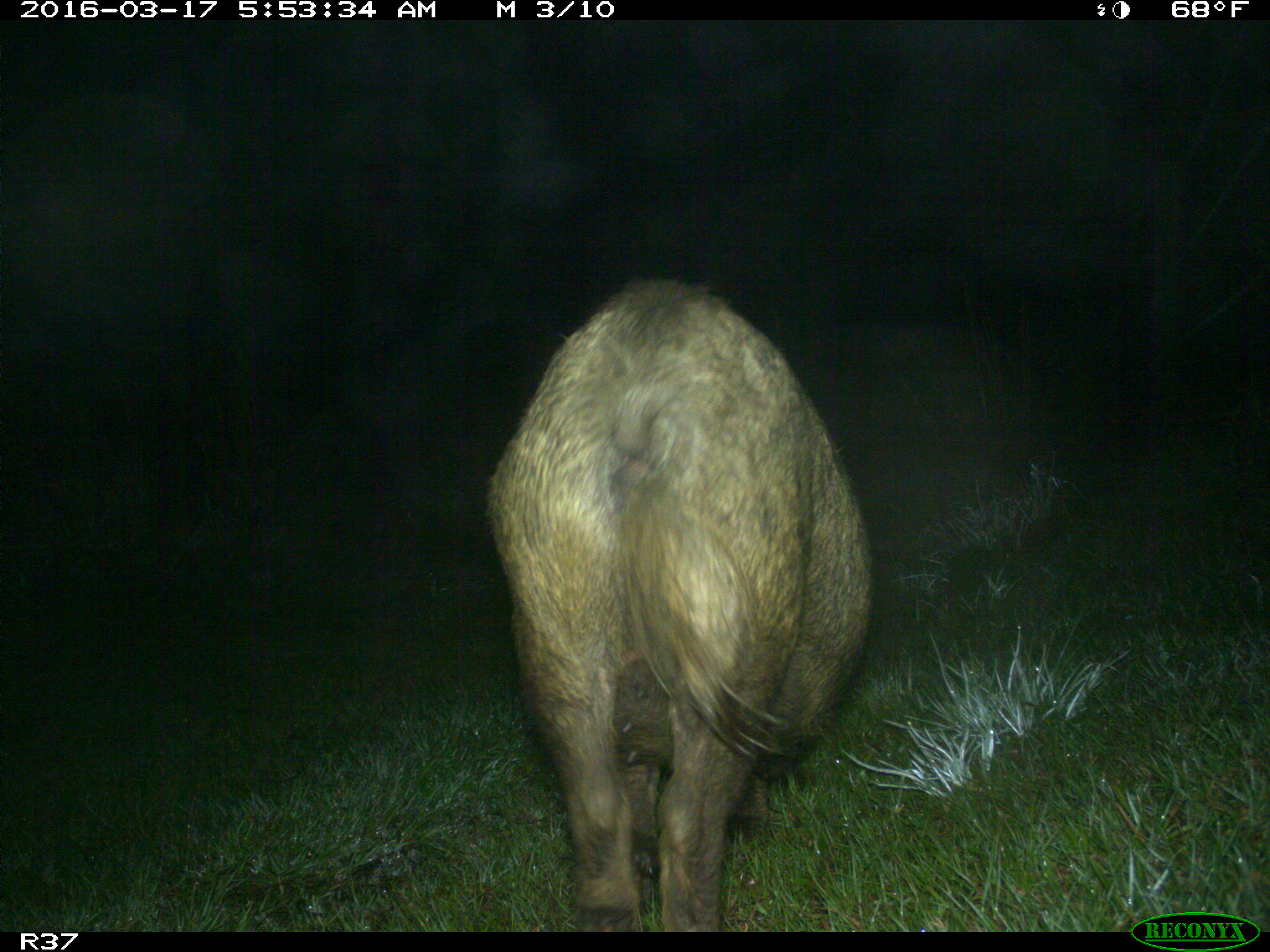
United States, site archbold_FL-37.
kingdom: Animalia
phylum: Chordata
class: Mammalia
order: Artiodactyla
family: Suidae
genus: Sus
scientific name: Sus scrofa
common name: wild boar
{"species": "Sus scrofa (wild boar)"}